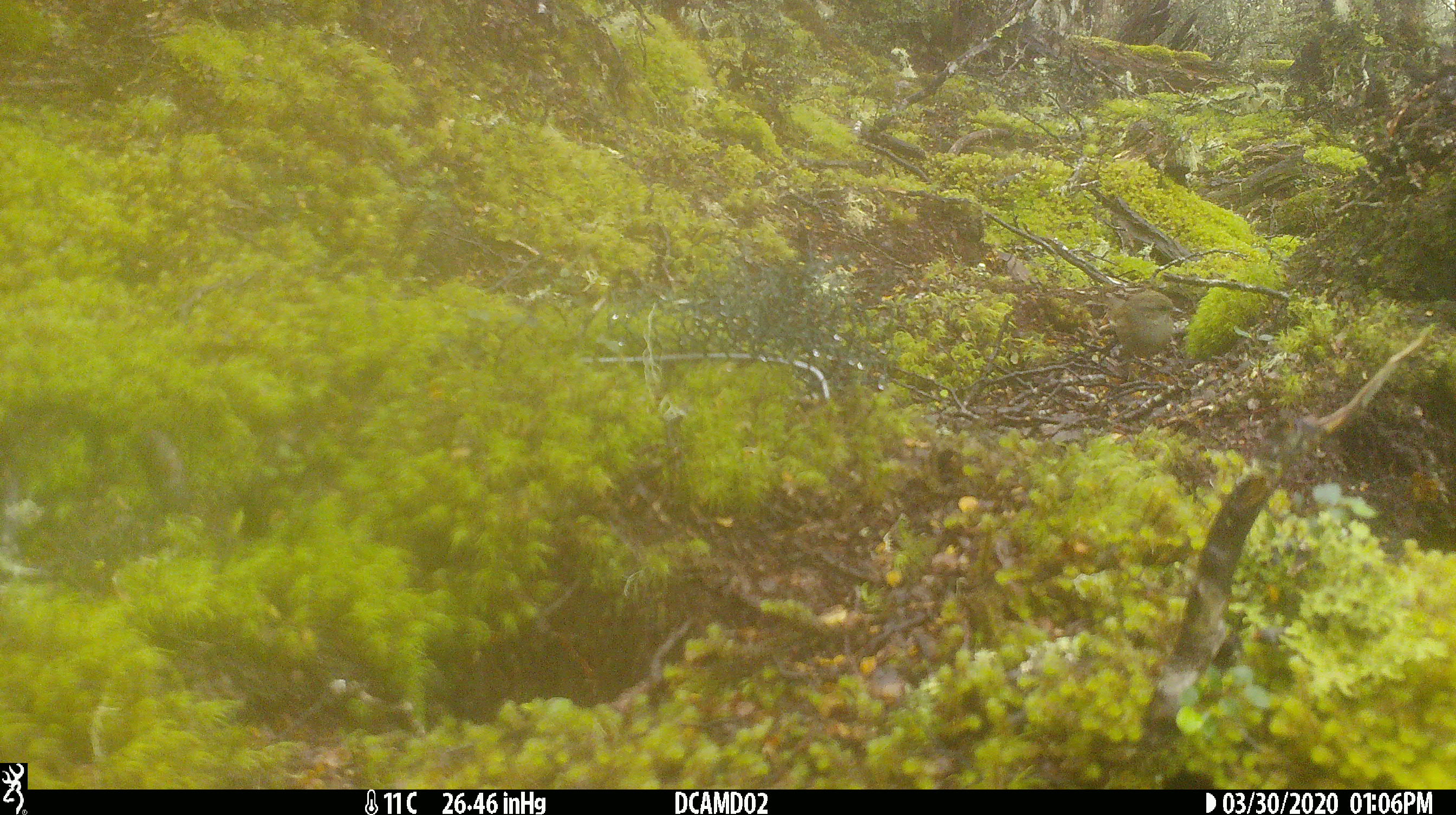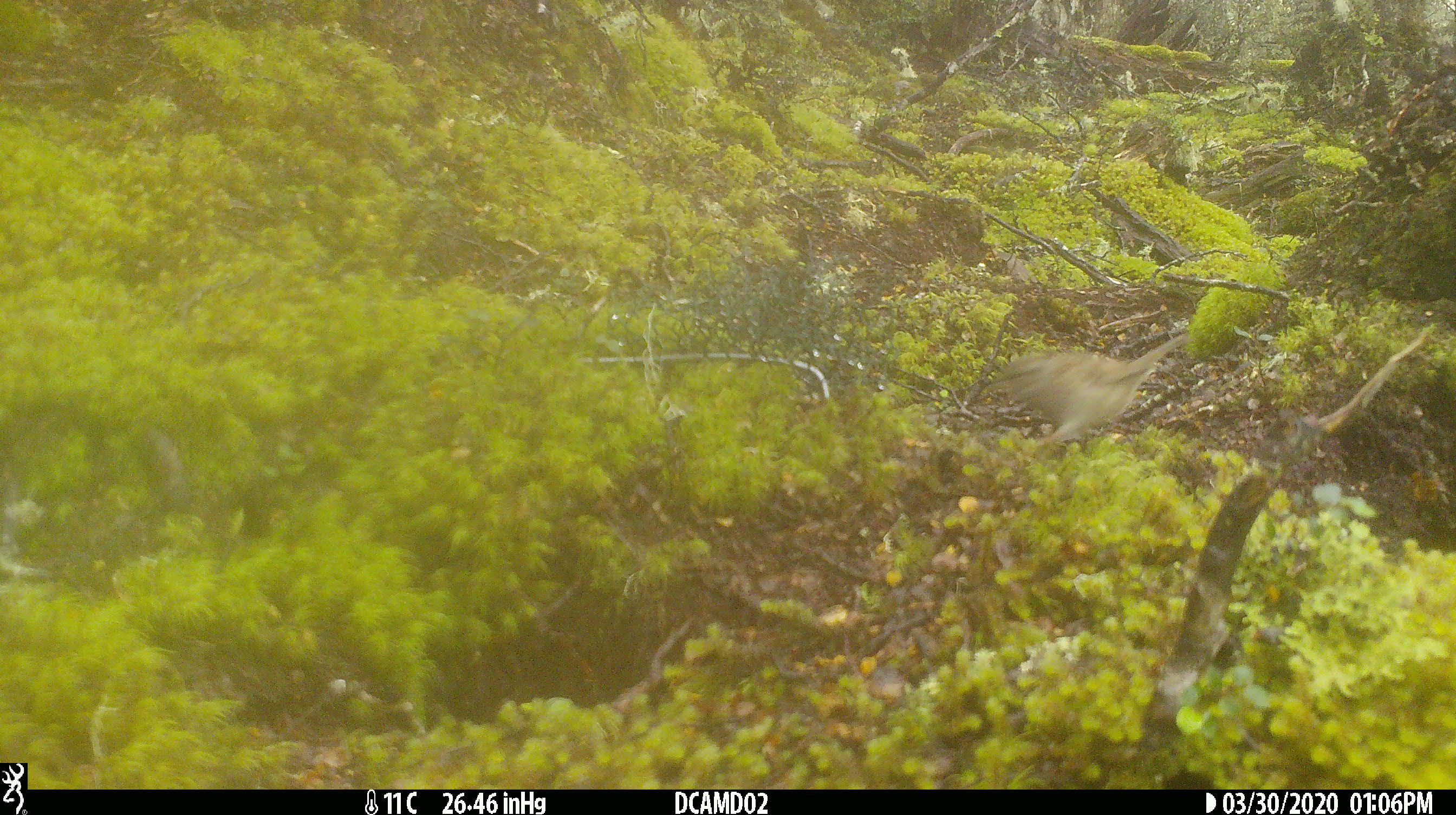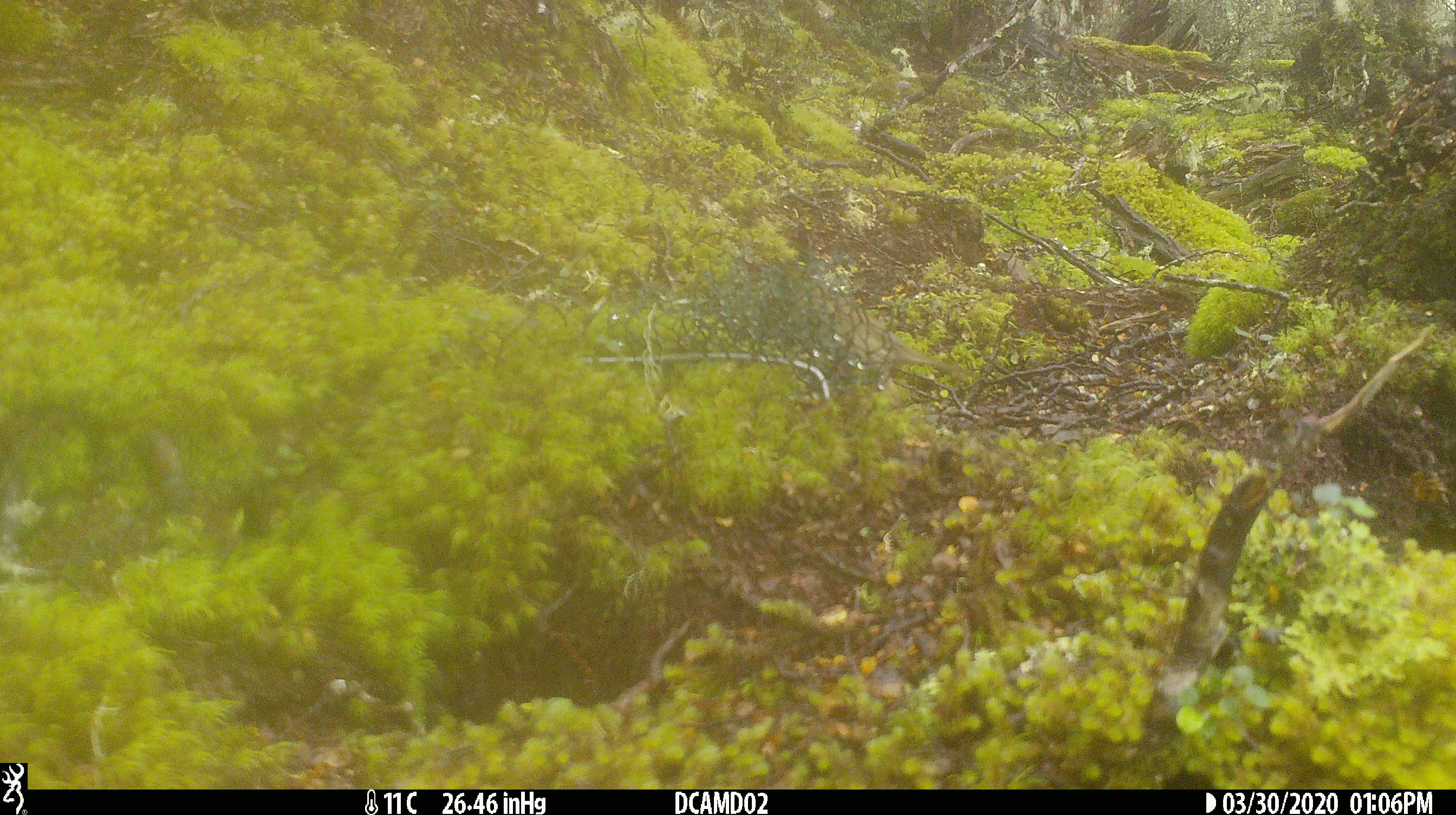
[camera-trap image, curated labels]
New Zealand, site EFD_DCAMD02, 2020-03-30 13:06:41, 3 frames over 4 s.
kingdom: Animalia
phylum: Chordata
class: Aves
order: Passeriformes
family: Prunellidae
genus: Prunella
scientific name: Prunella modularis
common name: dunnock